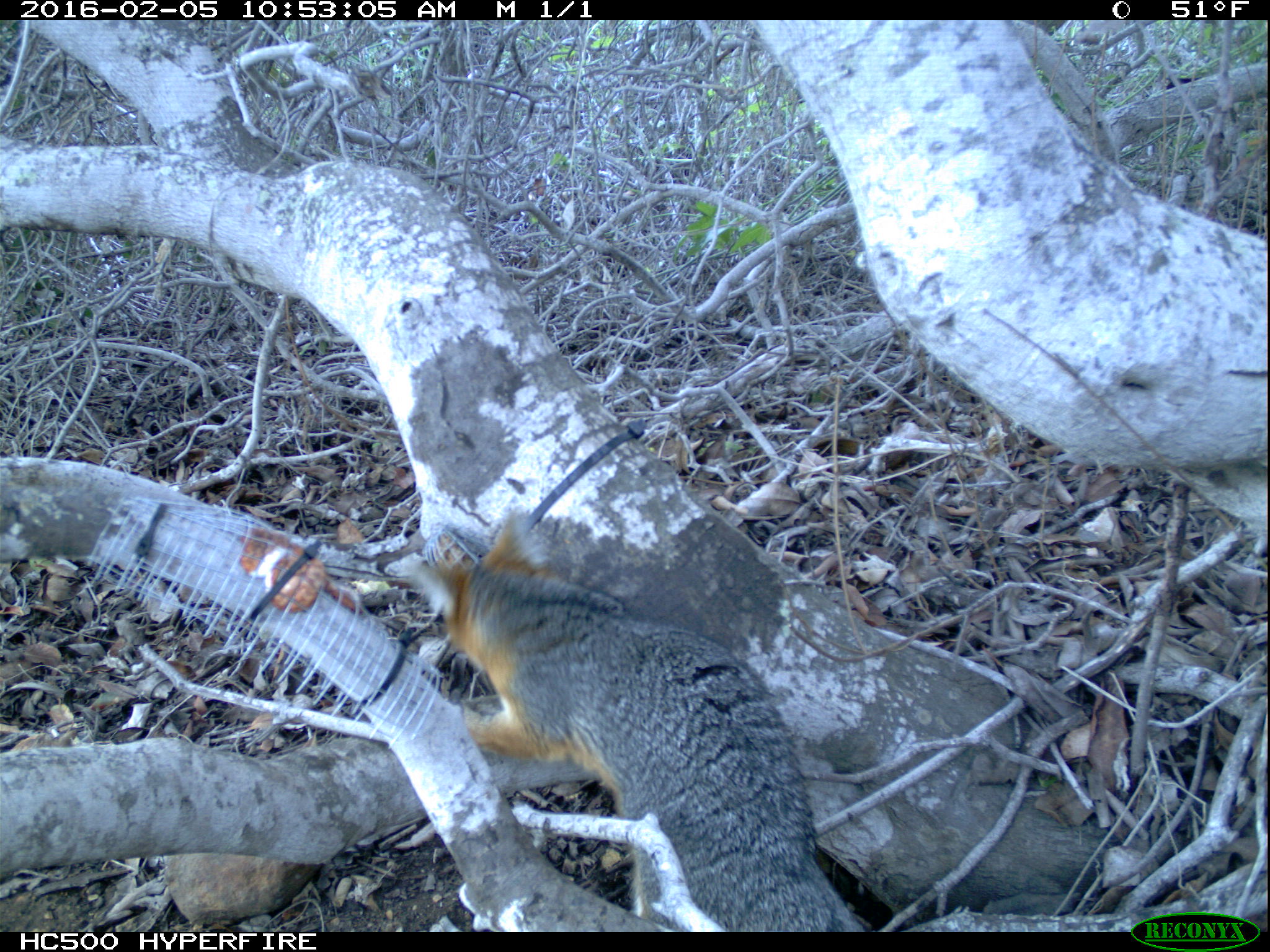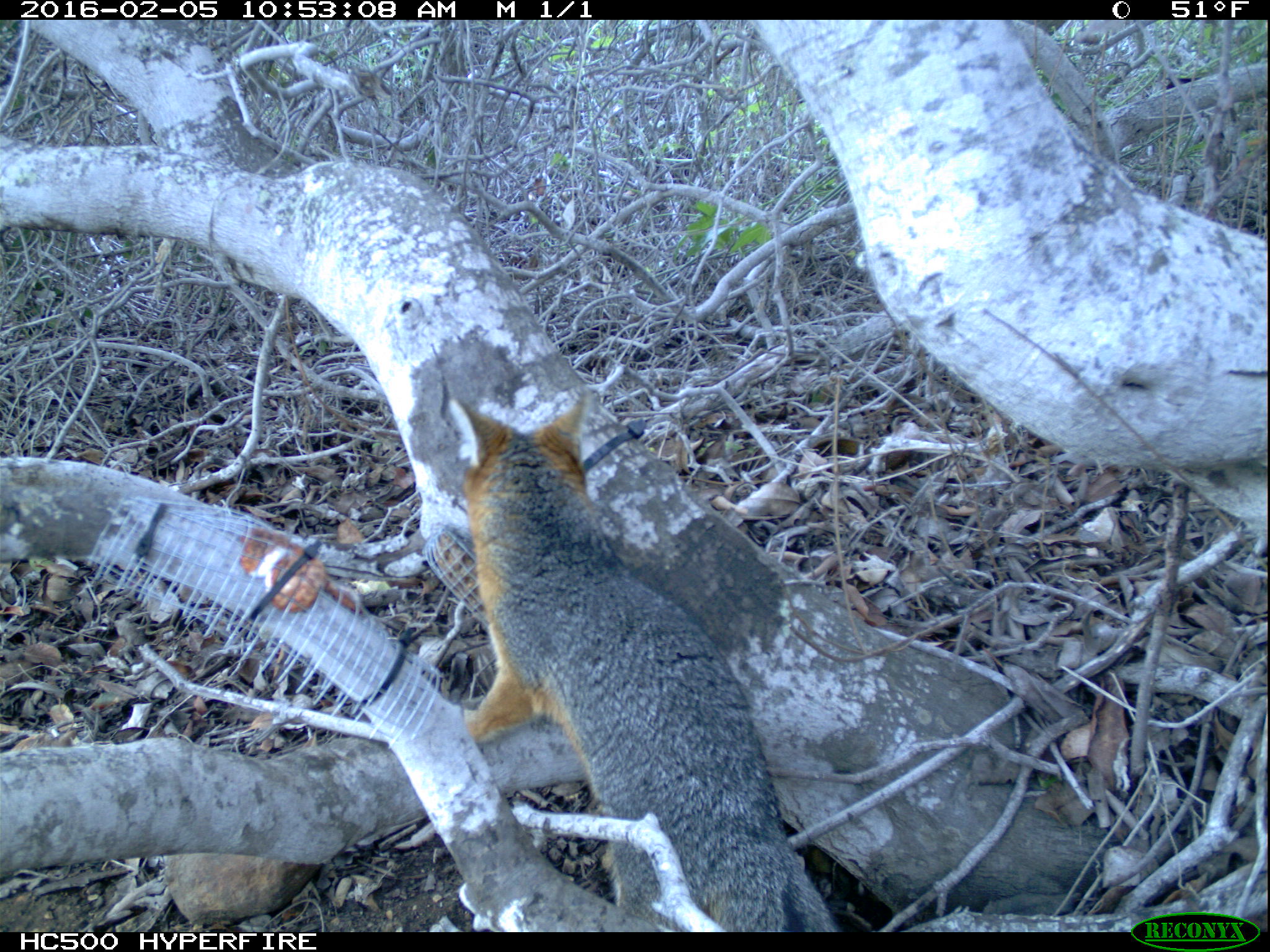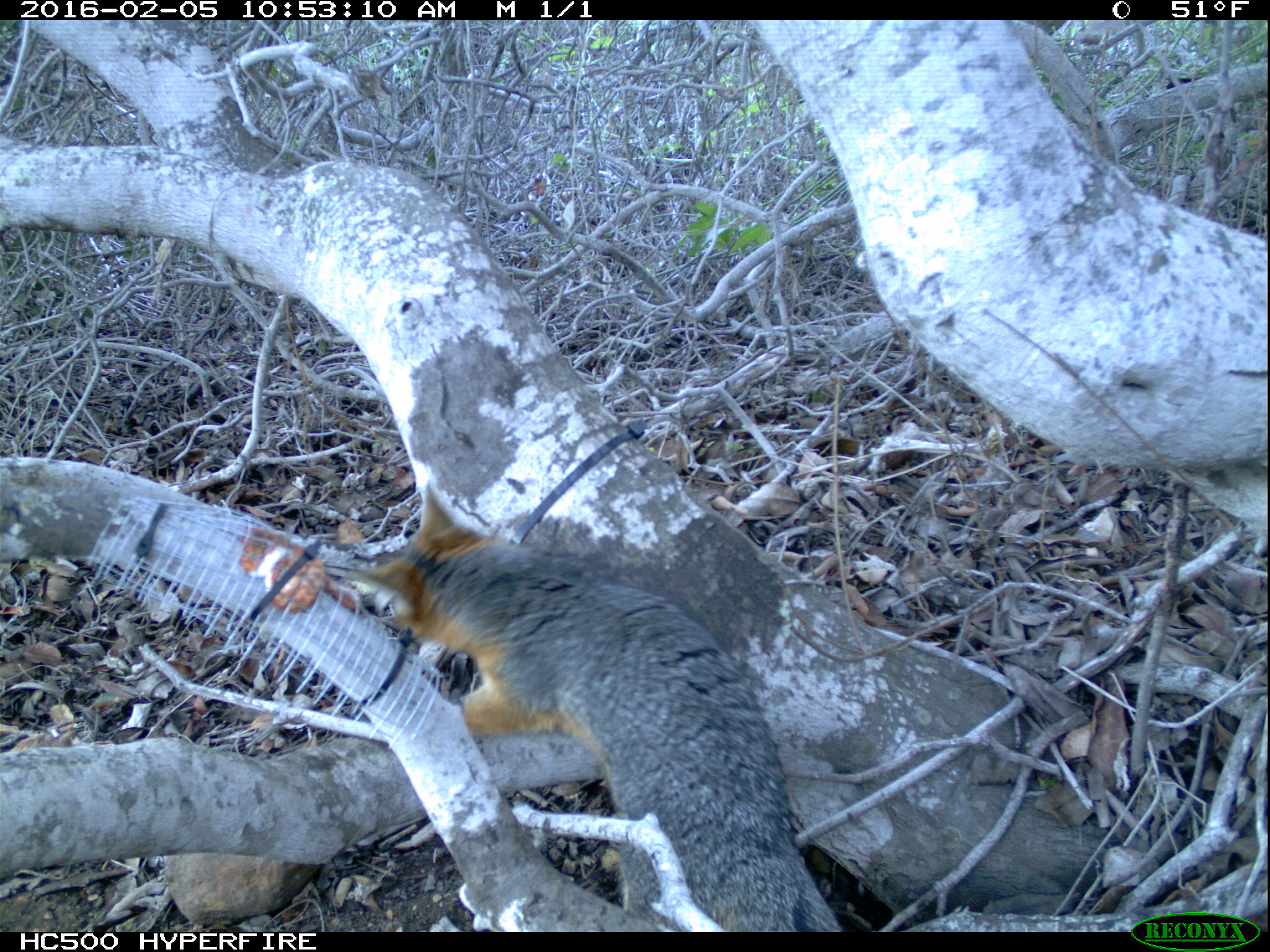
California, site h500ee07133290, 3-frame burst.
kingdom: Animalia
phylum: Chordata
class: Mammalia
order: Carnivora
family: Canidae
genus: Urocyon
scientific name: Urocyon littoralis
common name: island fox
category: fox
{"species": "fox (island fox) (Urocyon littoralis)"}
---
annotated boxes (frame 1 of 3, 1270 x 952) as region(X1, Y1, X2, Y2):
fox: region(424, 505, 870, 931)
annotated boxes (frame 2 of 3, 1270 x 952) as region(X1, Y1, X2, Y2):
fox: region(444, 389, 842, 932)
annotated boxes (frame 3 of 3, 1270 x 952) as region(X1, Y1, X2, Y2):
fox: region(345, 482, 838, 931)